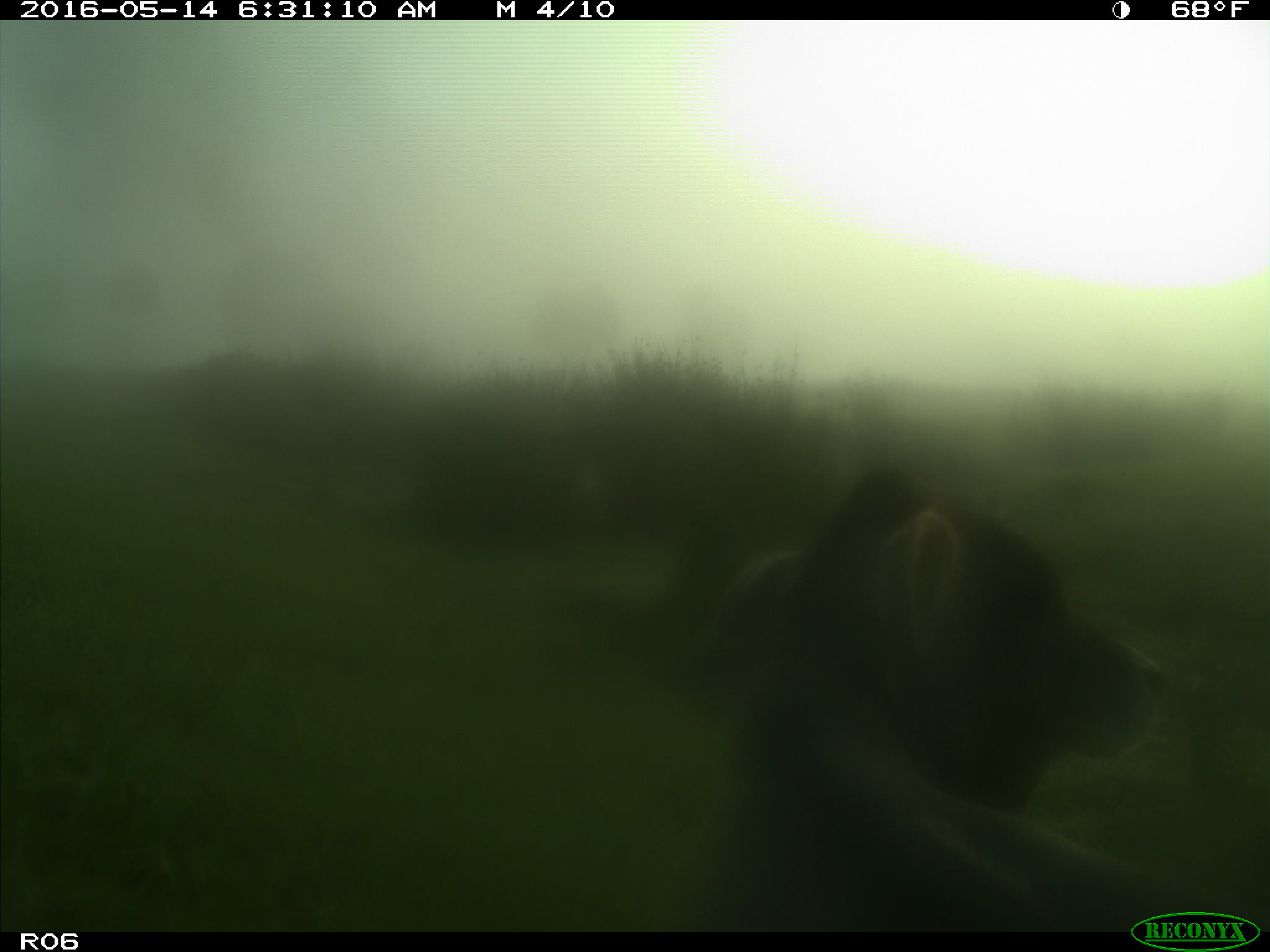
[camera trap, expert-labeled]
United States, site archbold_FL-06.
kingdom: Animalia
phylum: Chordata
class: Mammalia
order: Artiodactyla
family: Bovidae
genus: Bos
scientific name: Bos taurus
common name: domestic cow